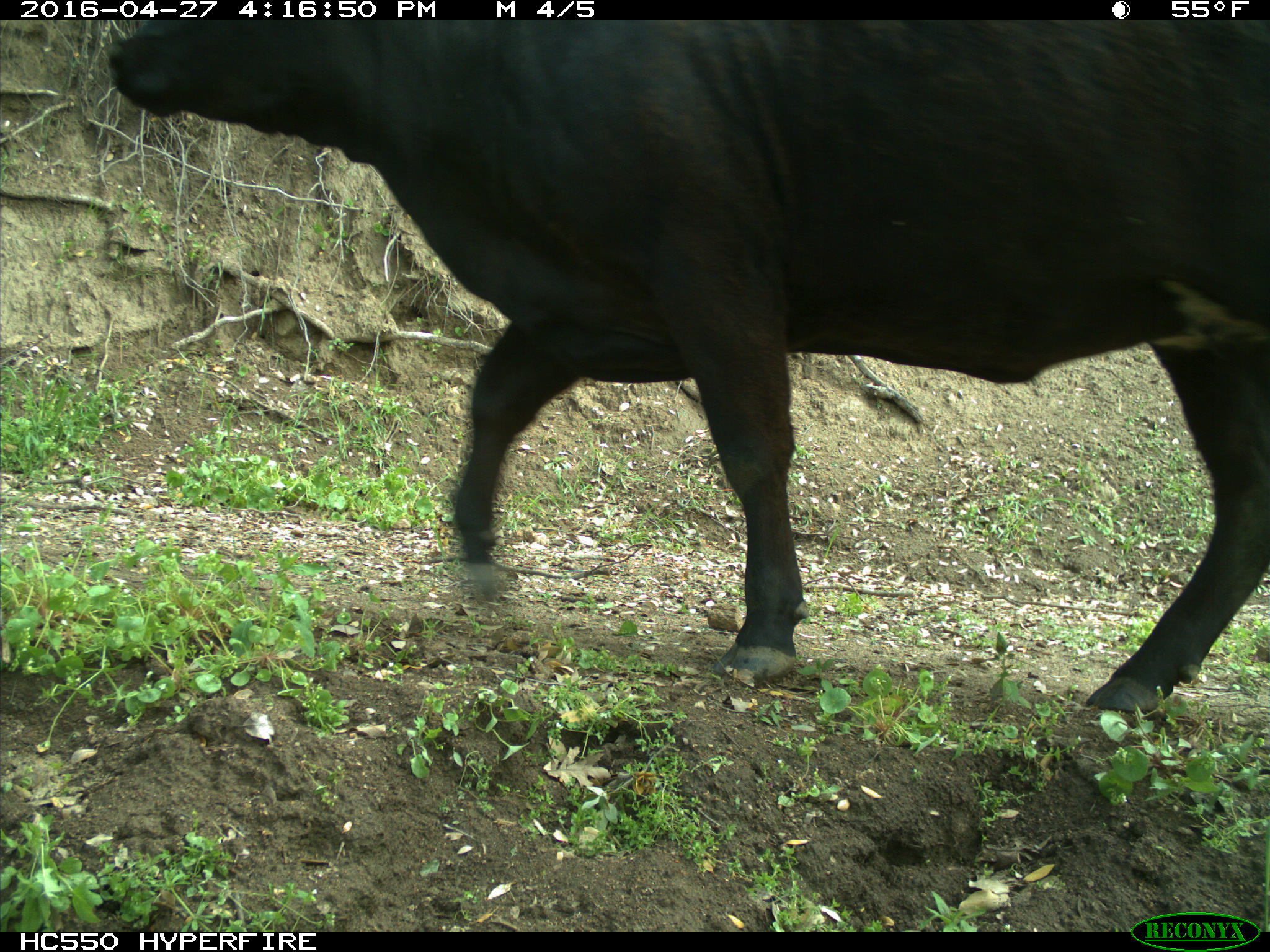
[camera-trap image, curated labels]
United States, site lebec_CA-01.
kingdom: Animalia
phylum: Chordata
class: Mammalia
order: Artiodactyla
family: Bovidae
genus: Bos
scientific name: Bos taurus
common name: domestic cow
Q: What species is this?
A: Bos taurus (domestic cow).